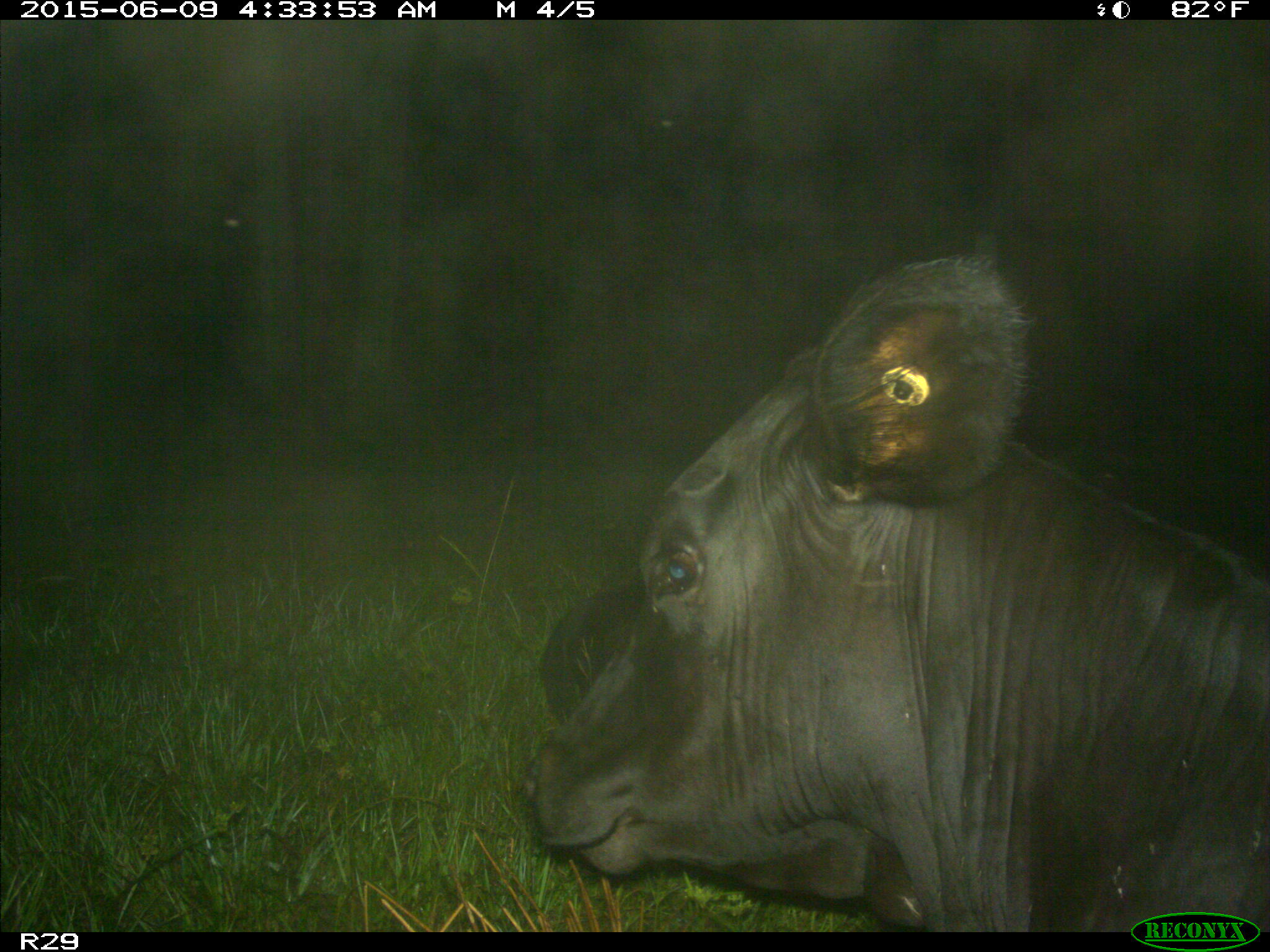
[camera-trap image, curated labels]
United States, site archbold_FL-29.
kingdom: Animalia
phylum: Chordata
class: Mammalia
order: Artiodactyla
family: Bovidae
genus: Bos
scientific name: Bos taurus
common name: domestic cow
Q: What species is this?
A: Bos taurus (domestic cow).